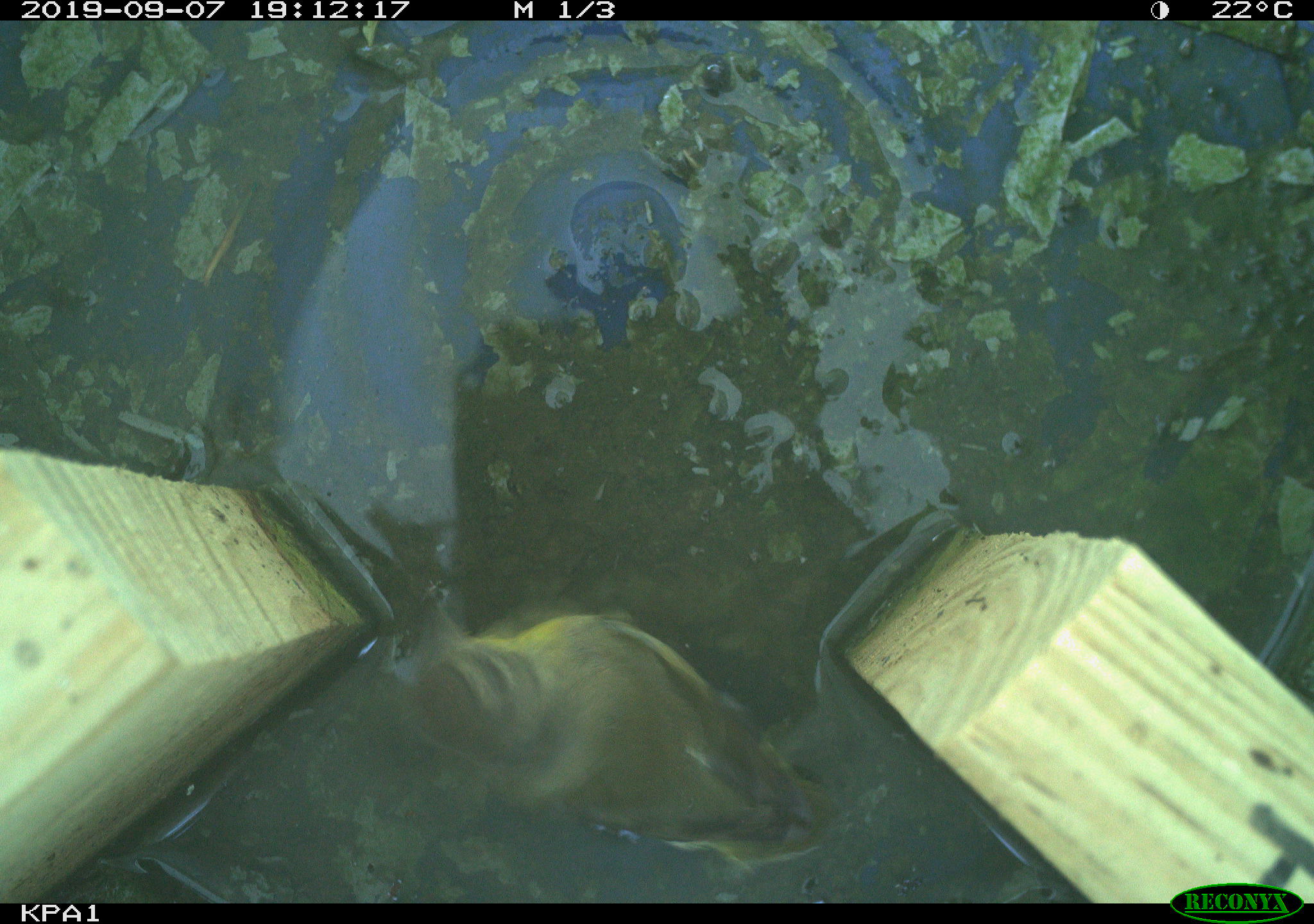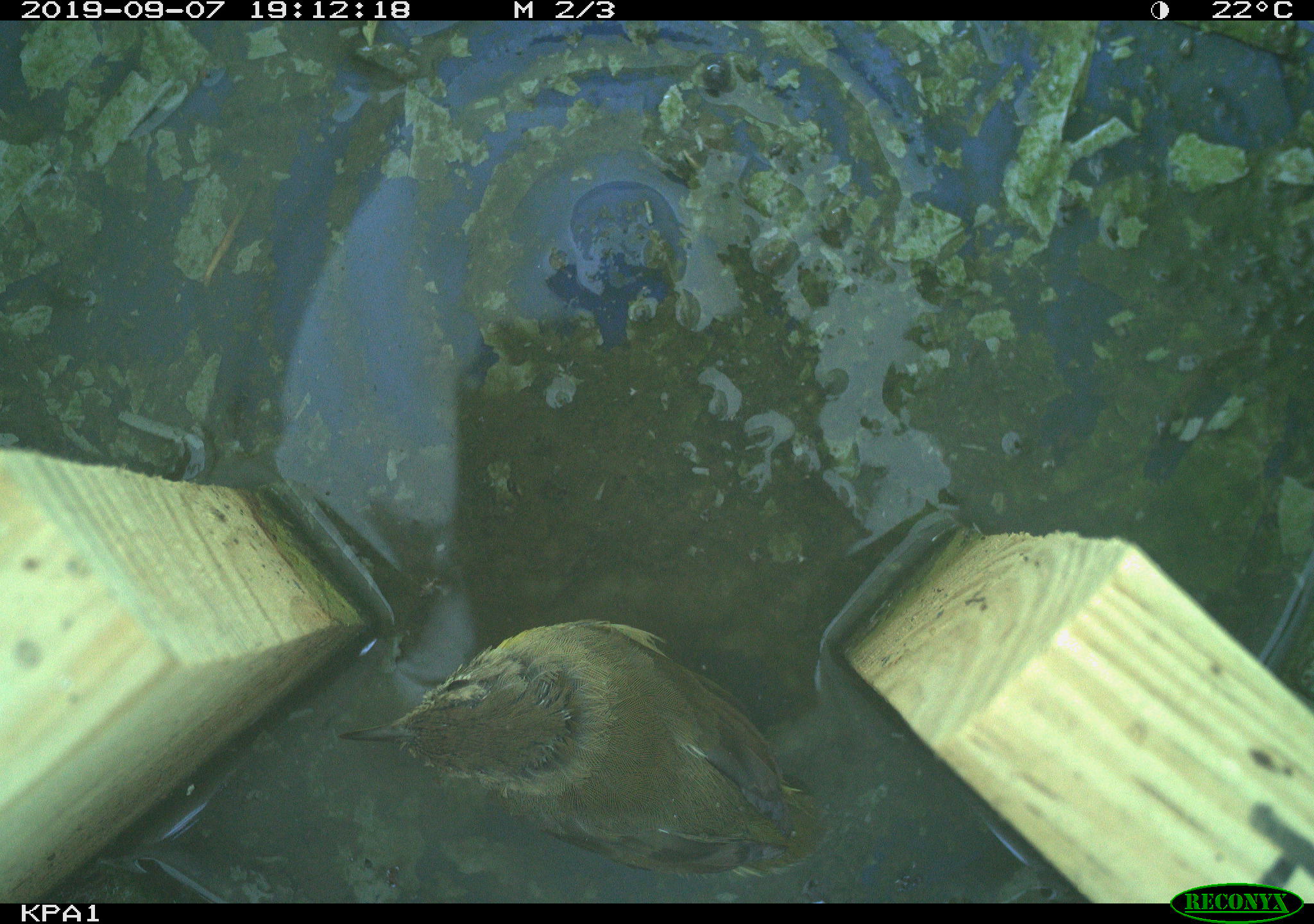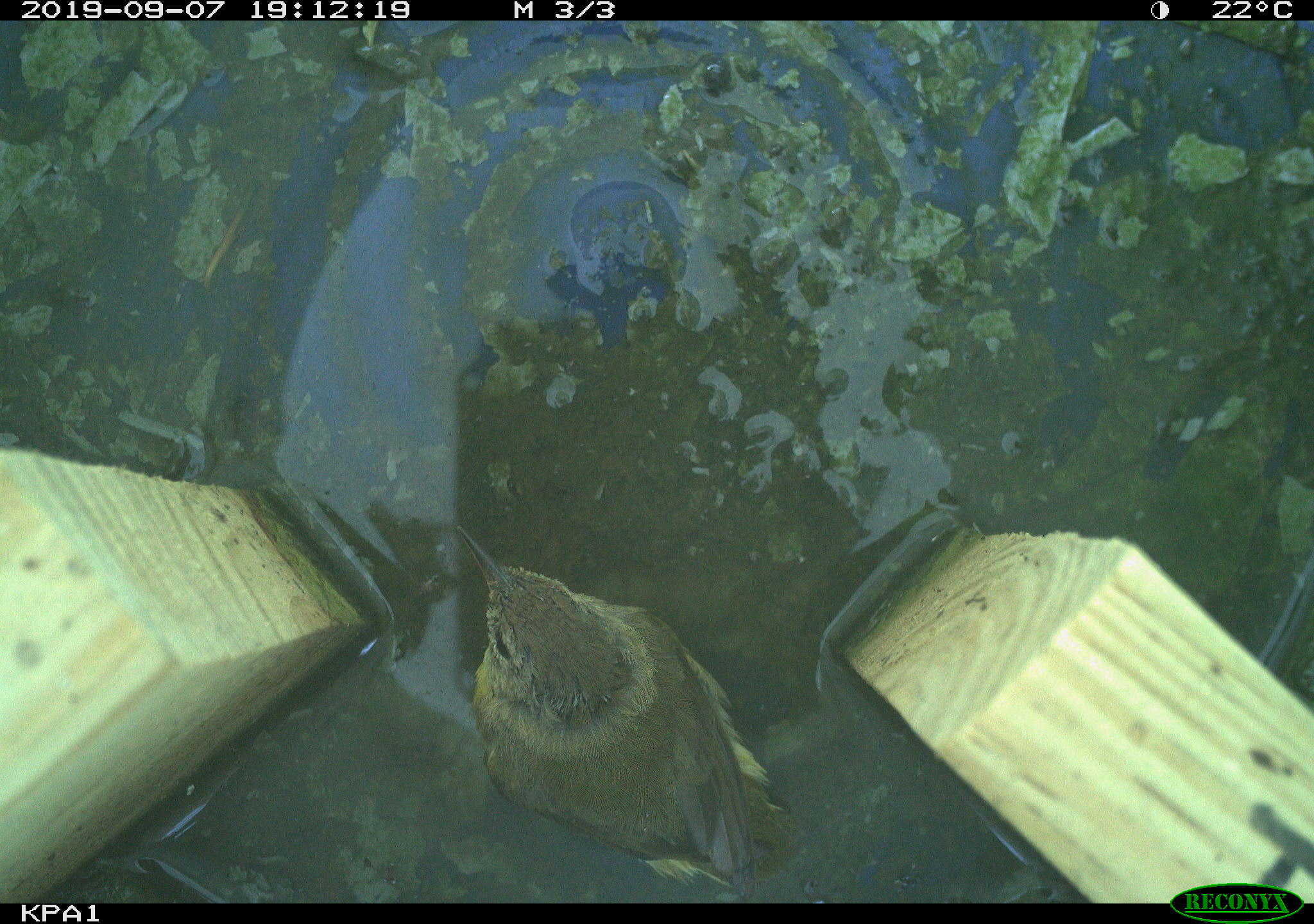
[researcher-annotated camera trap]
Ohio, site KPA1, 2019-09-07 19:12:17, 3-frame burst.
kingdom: Animalia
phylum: Chordata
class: Aves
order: Passeriformes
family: Parulidae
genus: Geothlypis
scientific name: Geothlypis trichas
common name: common yellowthroat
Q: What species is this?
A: Common yellowthroat (Geothlypis trichas).